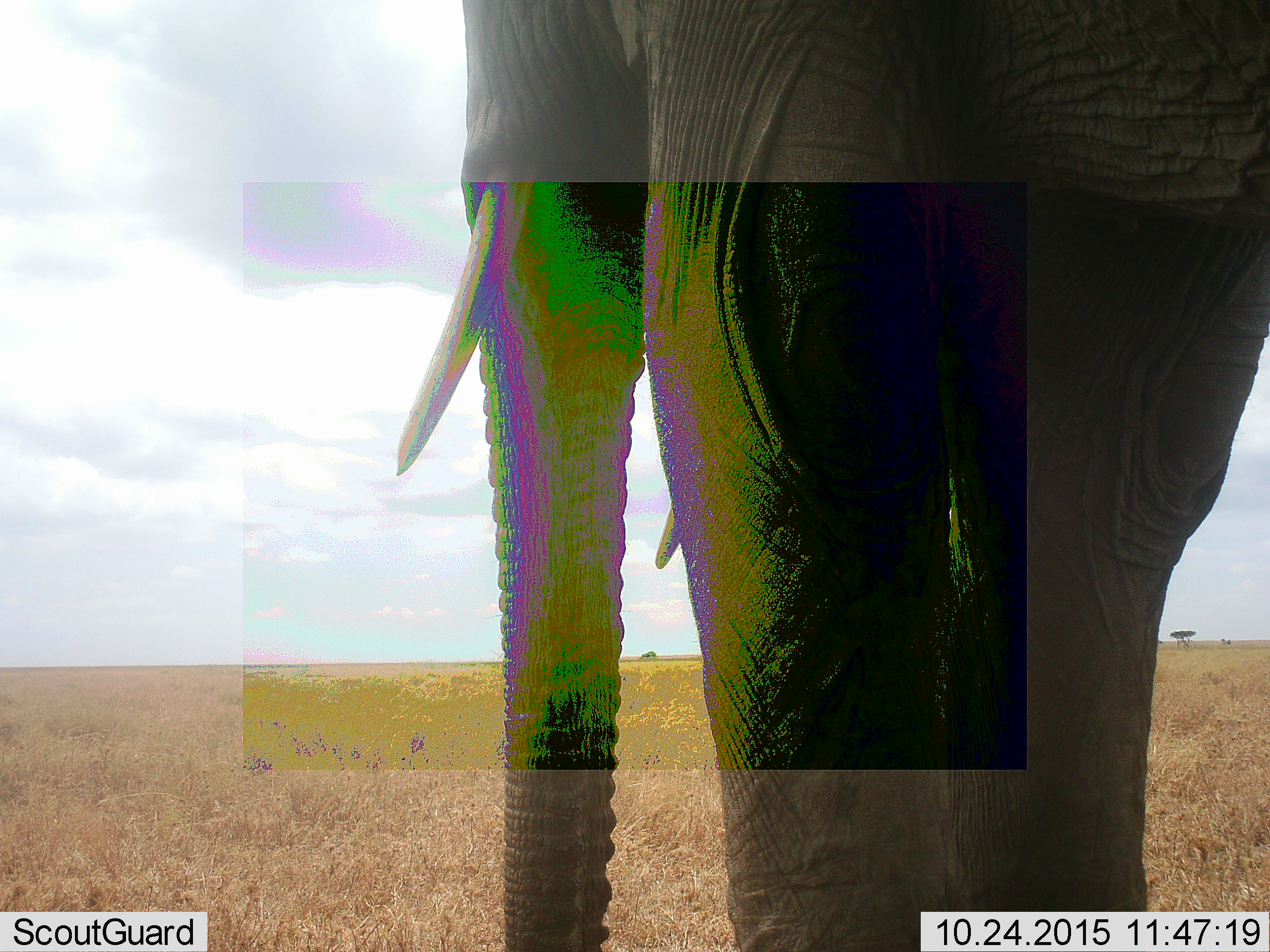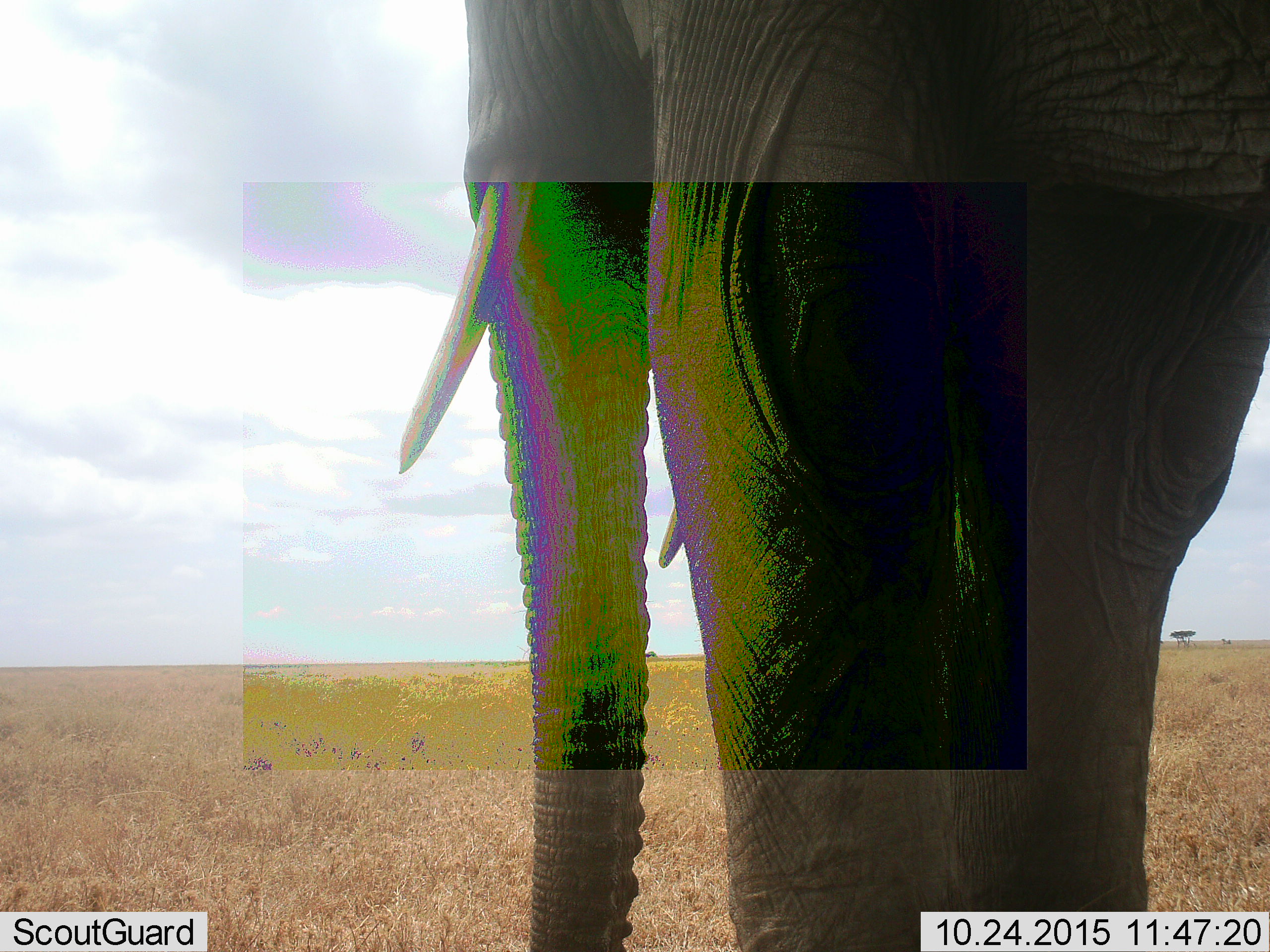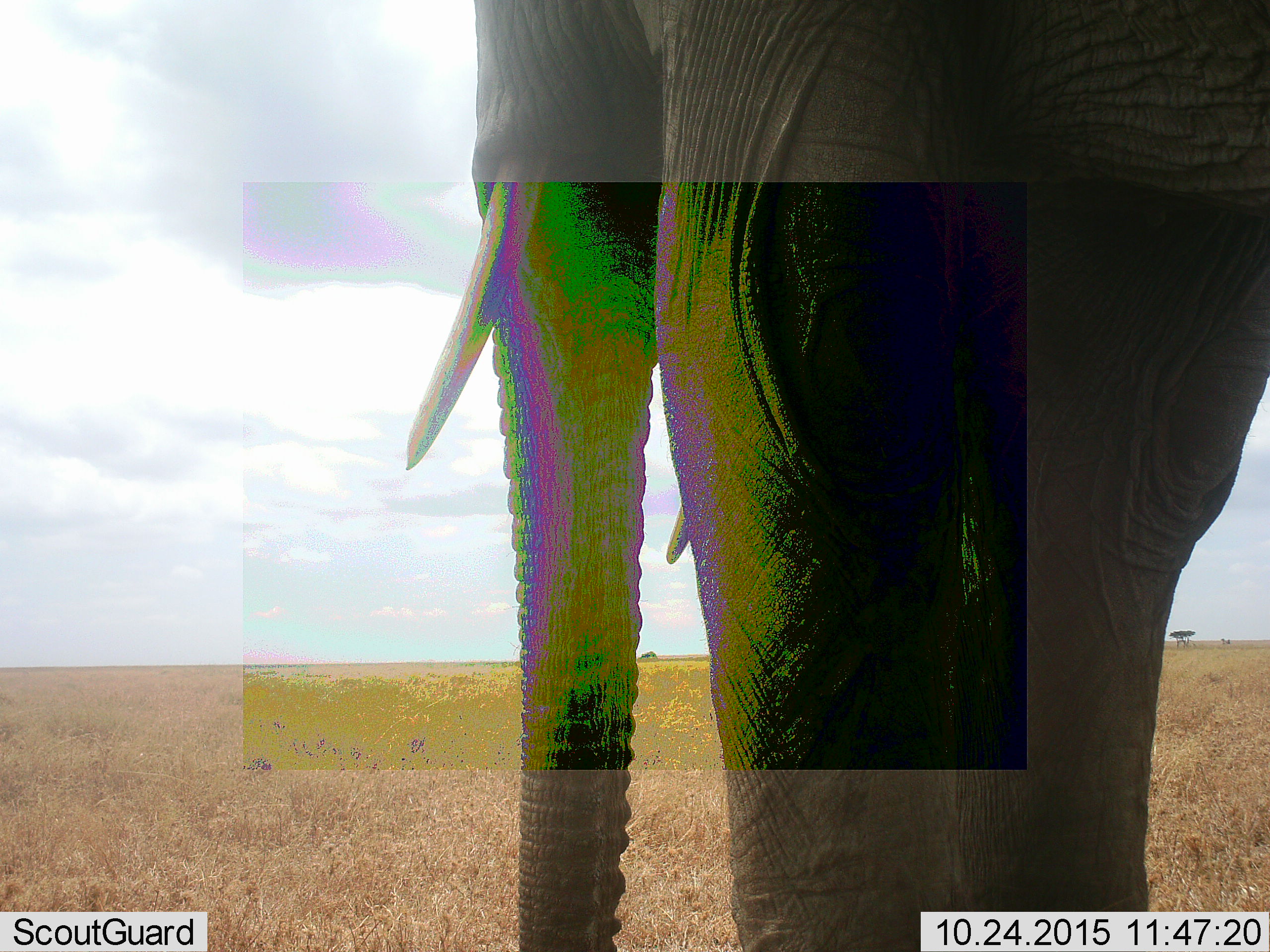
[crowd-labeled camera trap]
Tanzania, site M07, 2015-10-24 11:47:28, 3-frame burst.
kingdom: Animalia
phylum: Chordata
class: Mammalia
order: Proboscidea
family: Elephantidae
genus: Loxodonta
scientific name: Loxodonta africana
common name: african bush elephant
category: elephant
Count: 1.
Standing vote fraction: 100%.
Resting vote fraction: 0%.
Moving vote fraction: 0%.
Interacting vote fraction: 0%.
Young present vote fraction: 0%.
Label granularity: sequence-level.